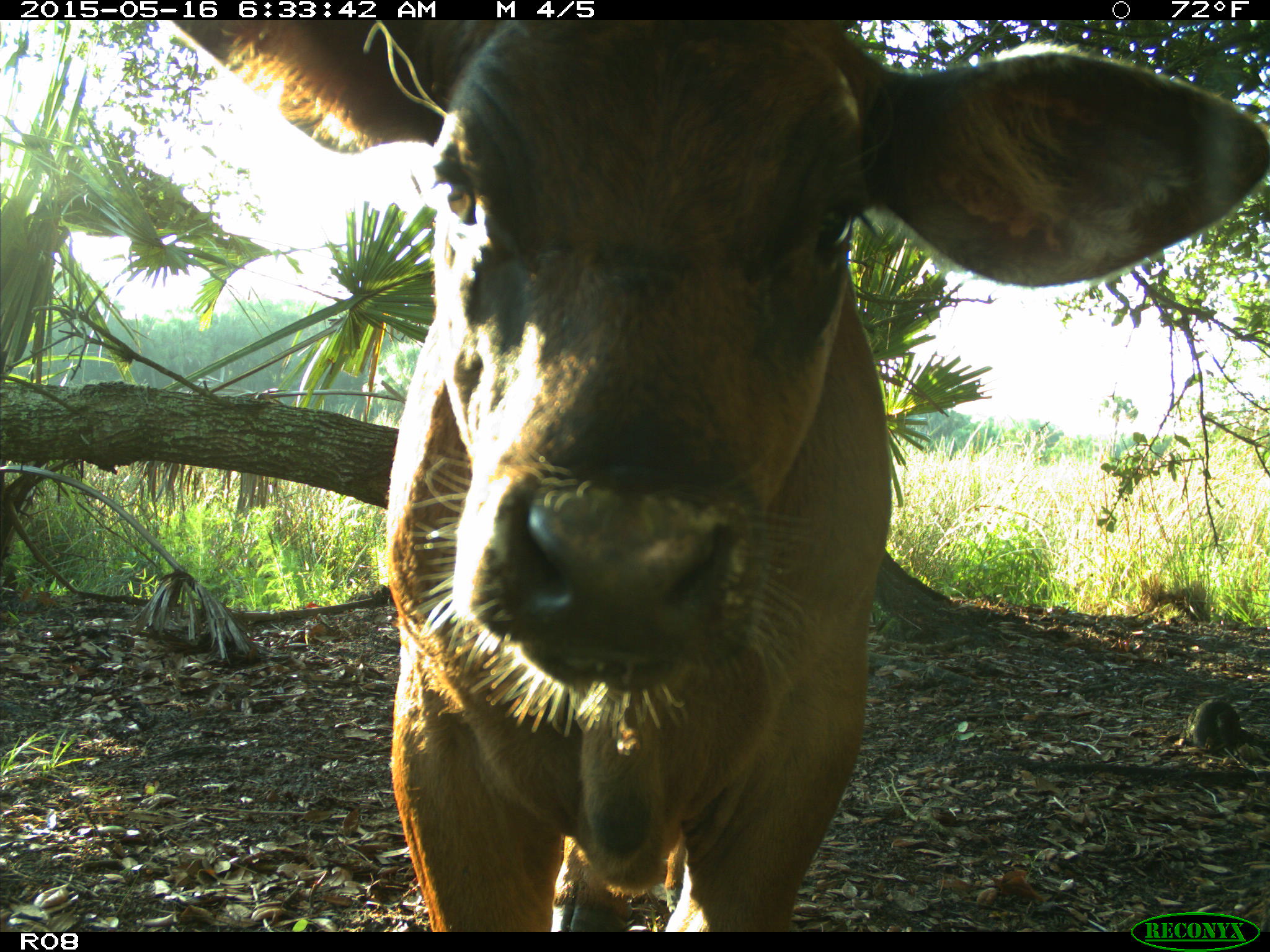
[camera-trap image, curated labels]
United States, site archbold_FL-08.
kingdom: Animalia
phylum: Chordata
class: Mammalia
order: Artiodactyla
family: Bovidae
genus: Bos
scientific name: Bos taurus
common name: domestic cow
Bos taurus (domestic cow).